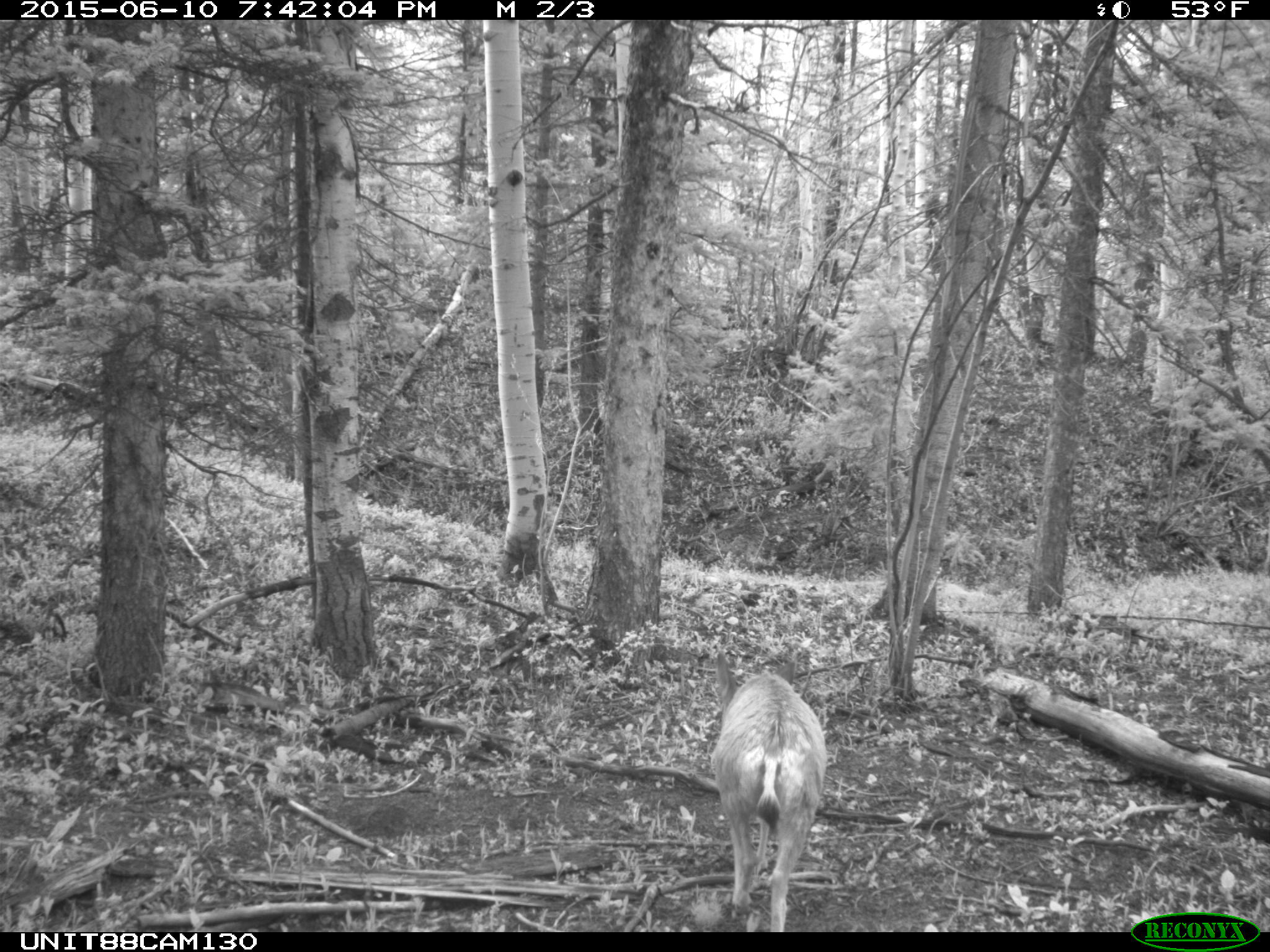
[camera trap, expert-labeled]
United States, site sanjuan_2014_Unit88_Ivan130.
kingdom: Animalia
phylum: Chordata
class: Mammalia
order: Artiodactyla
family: Cervidae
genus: Odocoileus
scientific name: Odocoileus hemionus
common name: mule deer